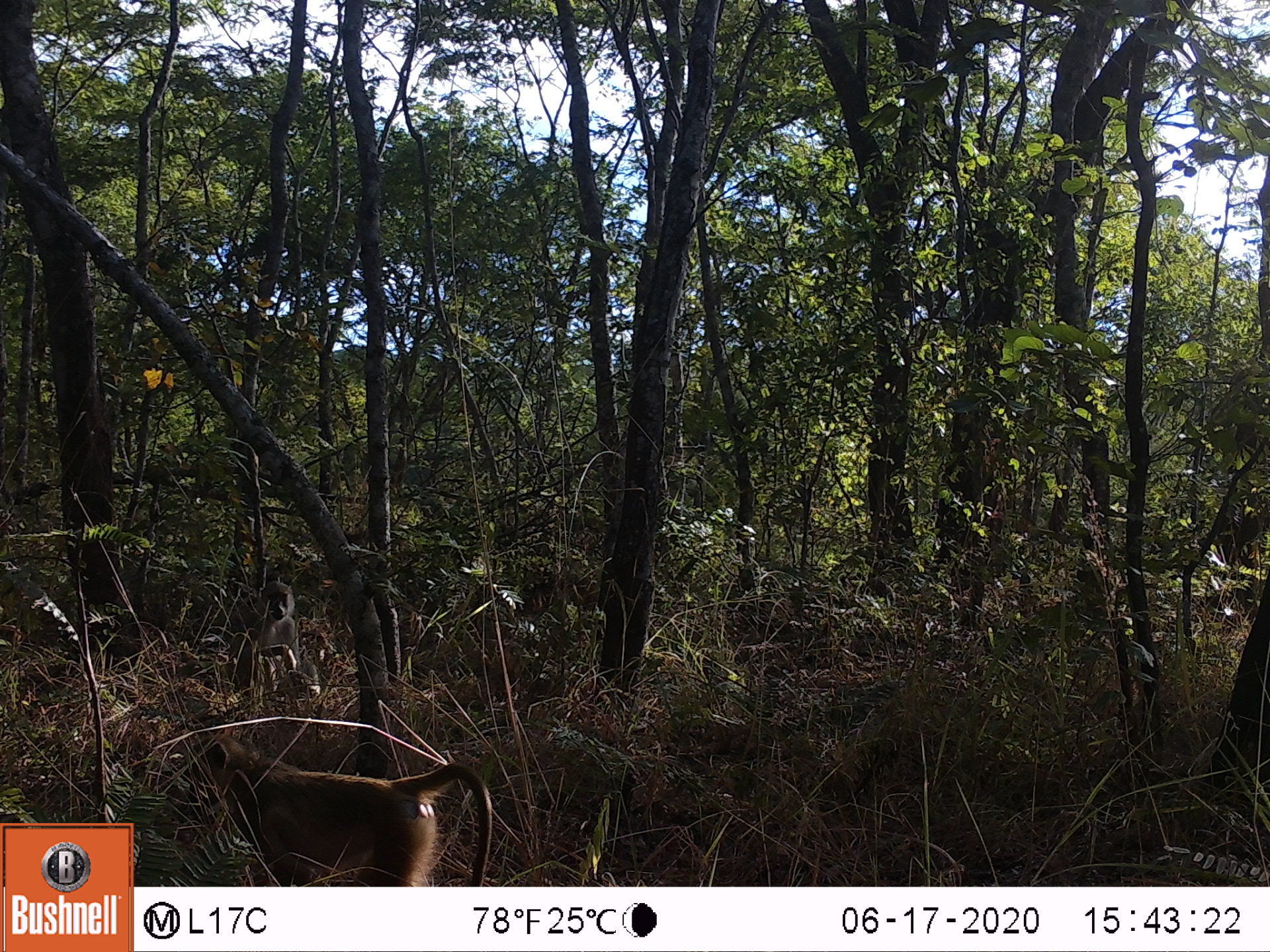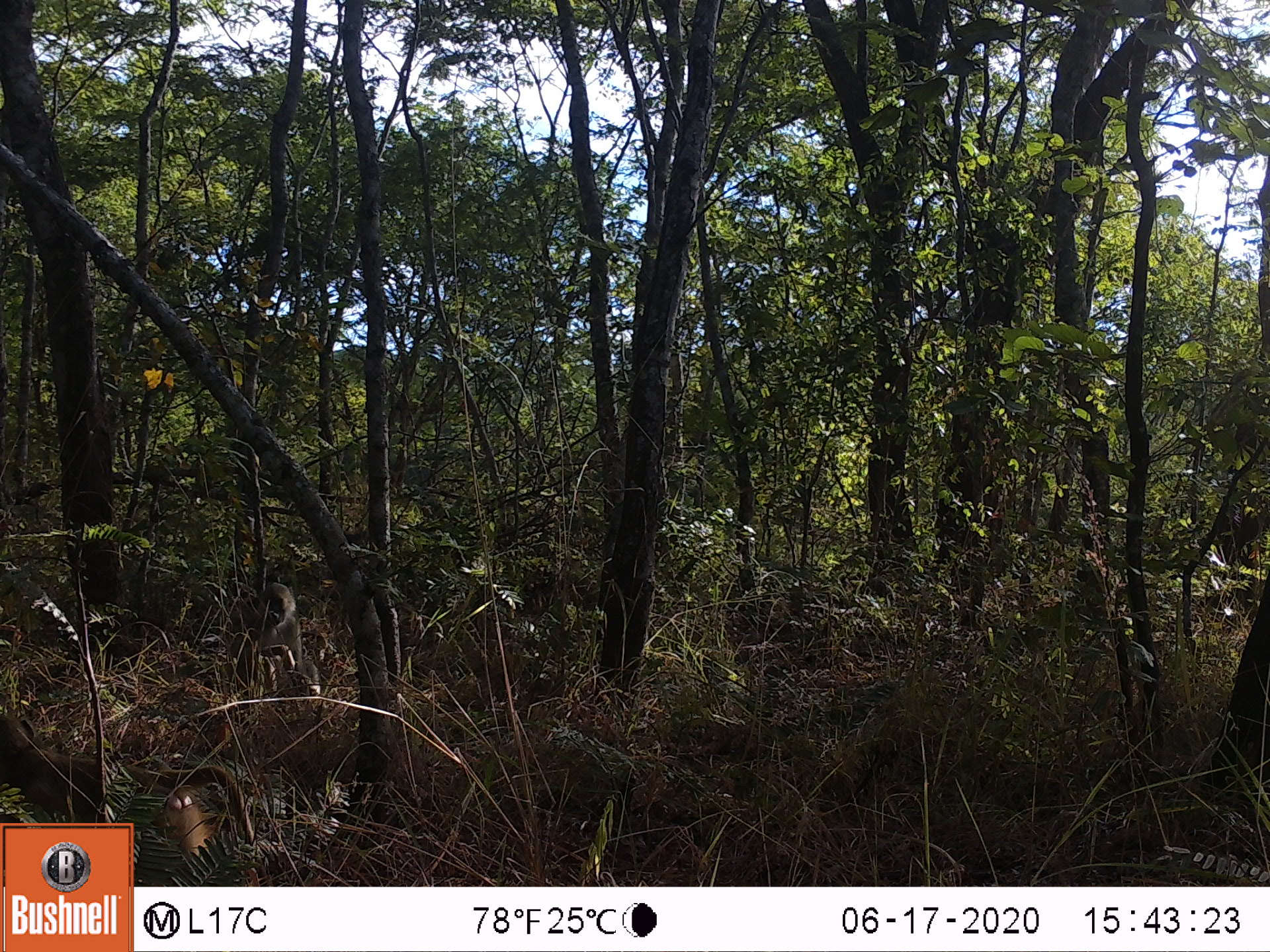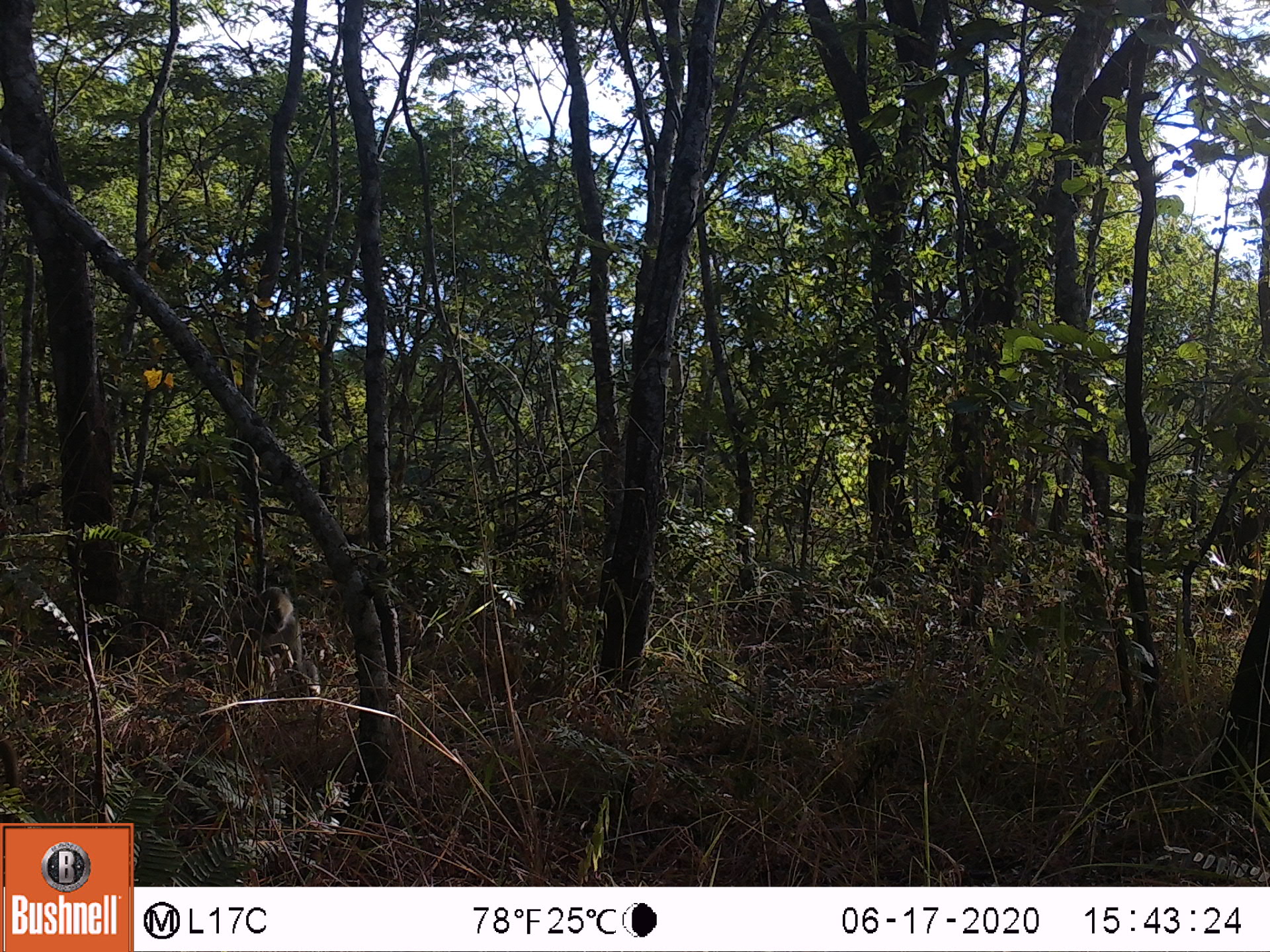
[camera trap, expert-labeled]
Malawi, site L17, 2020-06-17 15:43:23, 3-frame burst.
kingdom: Animalia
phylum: Chordata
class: Mammalia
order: Primates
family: Cercopithecidae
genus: Papio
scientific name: Papio cynocephalus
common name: yellow baboon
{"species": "yellow baboon (Papio cynocephalus)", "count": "2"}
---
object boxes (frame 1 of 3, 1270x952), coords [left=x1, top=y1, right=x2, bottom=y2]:
yellow baboon: [left=184, top=735, right=494, bottom=880]; [left=224, top=575, right=329, bottom=708]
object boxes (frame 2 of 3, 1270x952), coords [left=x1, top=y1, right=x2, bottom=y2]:
yellow baboon: [left=2, top=713, right=246, bottom=818]; [left=224, top=577, right=325, bottom=715]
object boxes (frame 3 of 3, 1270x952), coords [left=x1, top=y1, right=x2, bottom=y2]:
yellow baboon: [left=224, top=575, right=330, bottom=723]